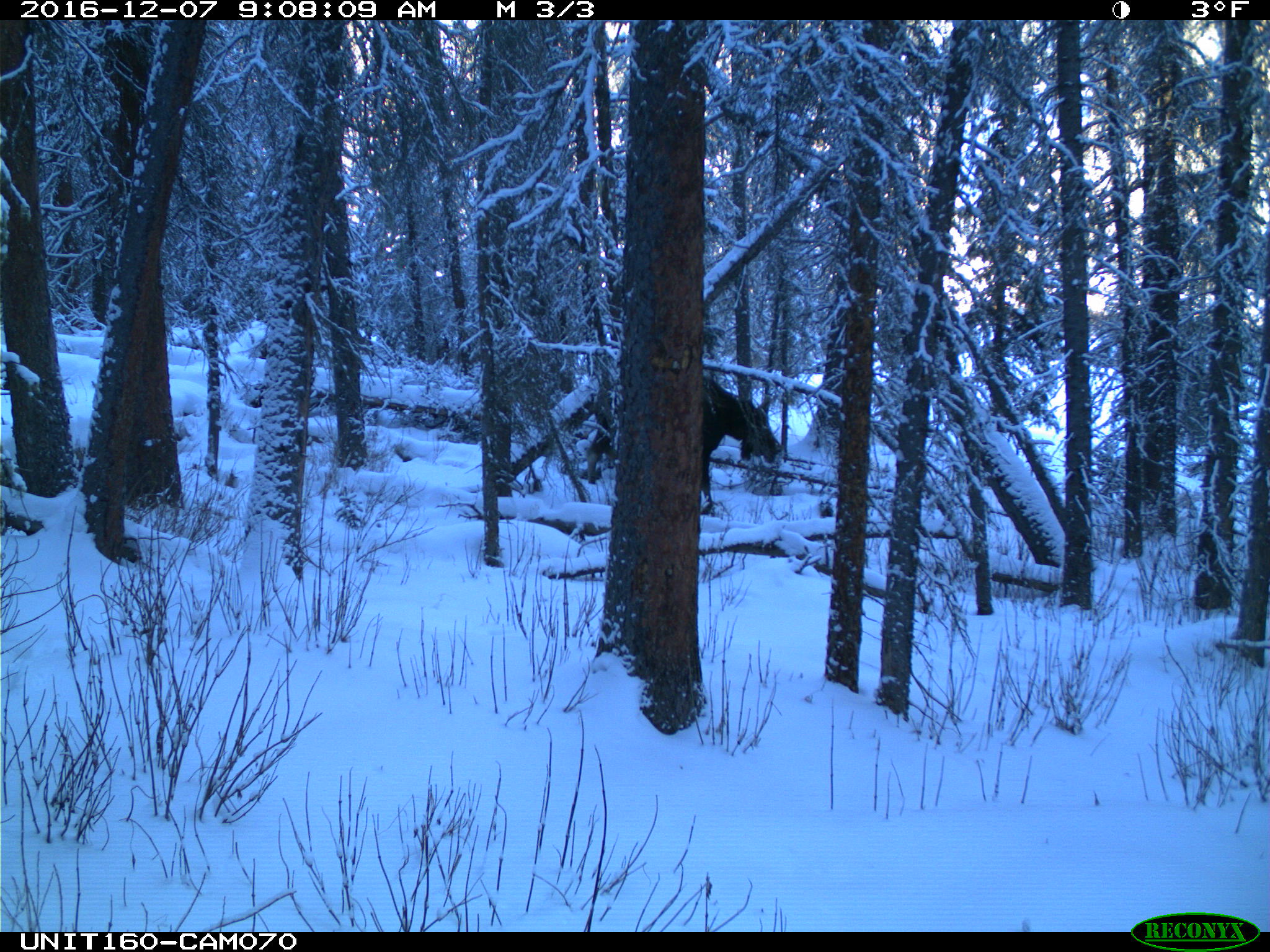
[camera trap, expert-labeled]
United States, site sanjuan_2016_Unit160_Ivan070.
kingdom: Animalia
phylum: Chordata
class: Mammalia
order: Artiodactyla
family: Cervidae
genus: Alces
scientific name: Alces alces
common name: moose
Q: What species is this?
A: Alces alces (moose).